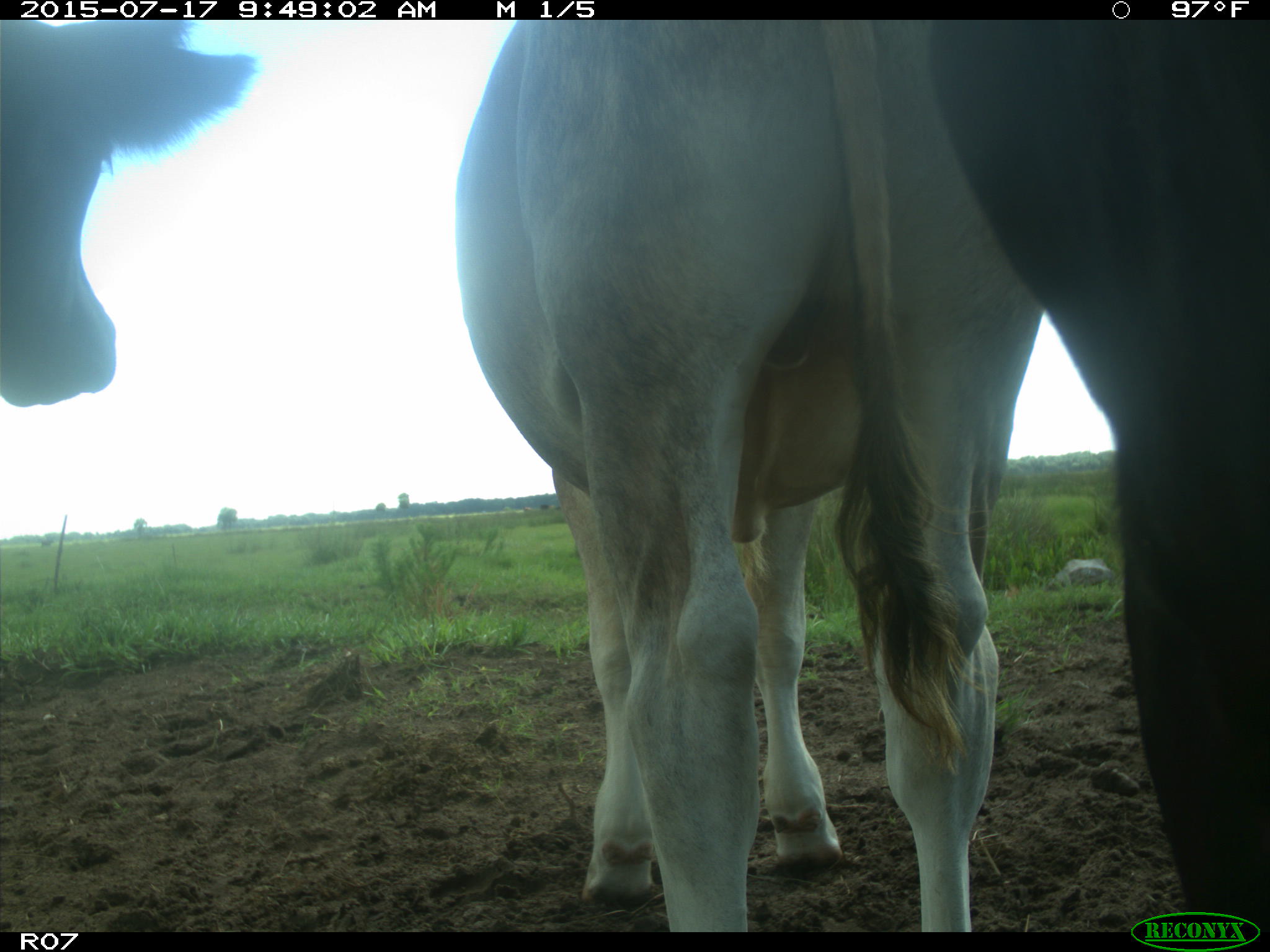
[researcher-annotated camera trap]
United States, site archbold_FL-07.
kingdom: Animalia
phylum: Chordata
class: Mammalia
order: Artiodactyla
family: Bovidae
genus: Bos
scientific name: Bos taurus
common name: domestic cow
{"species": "Bos taurus (domestic cow)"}